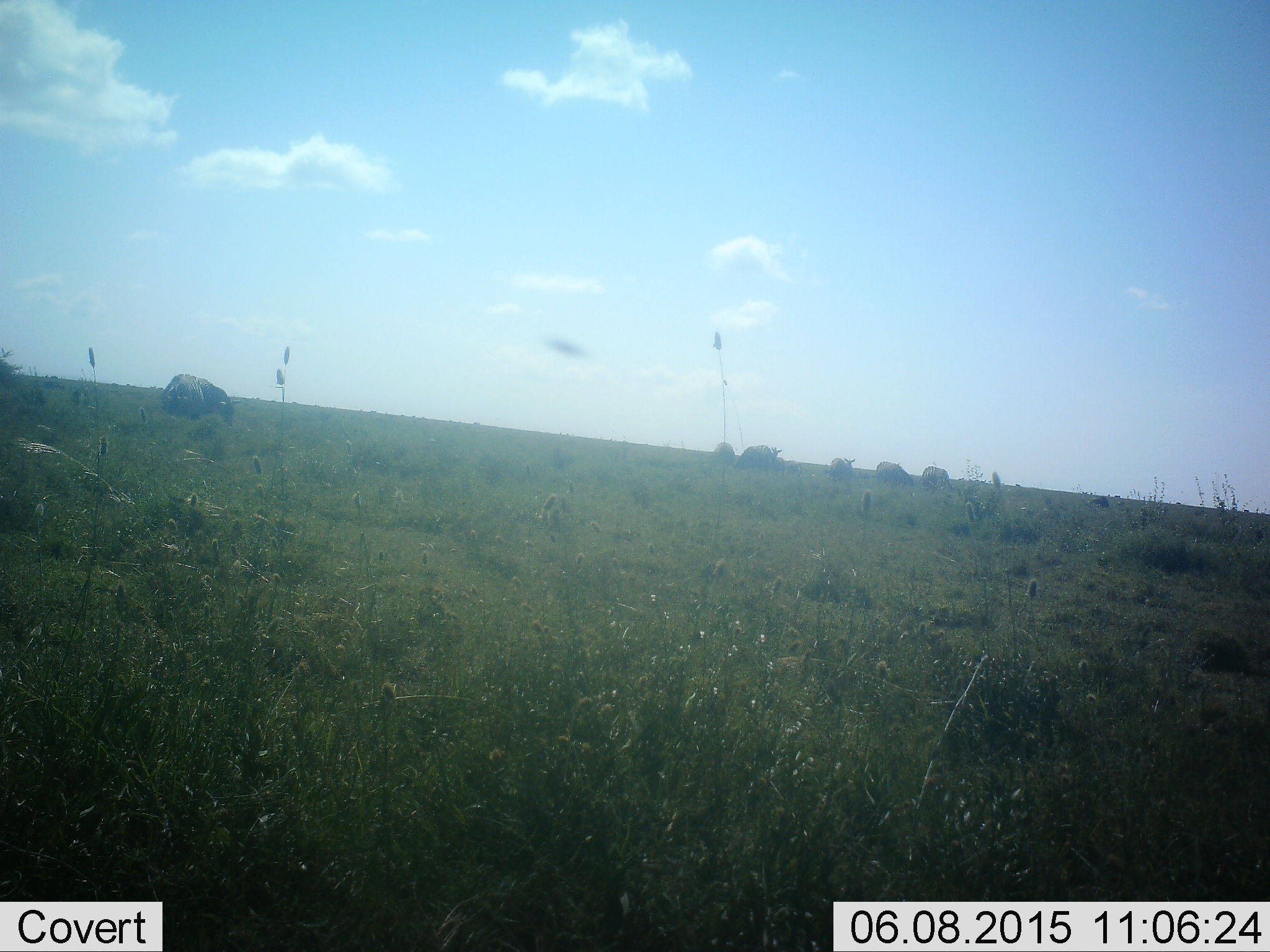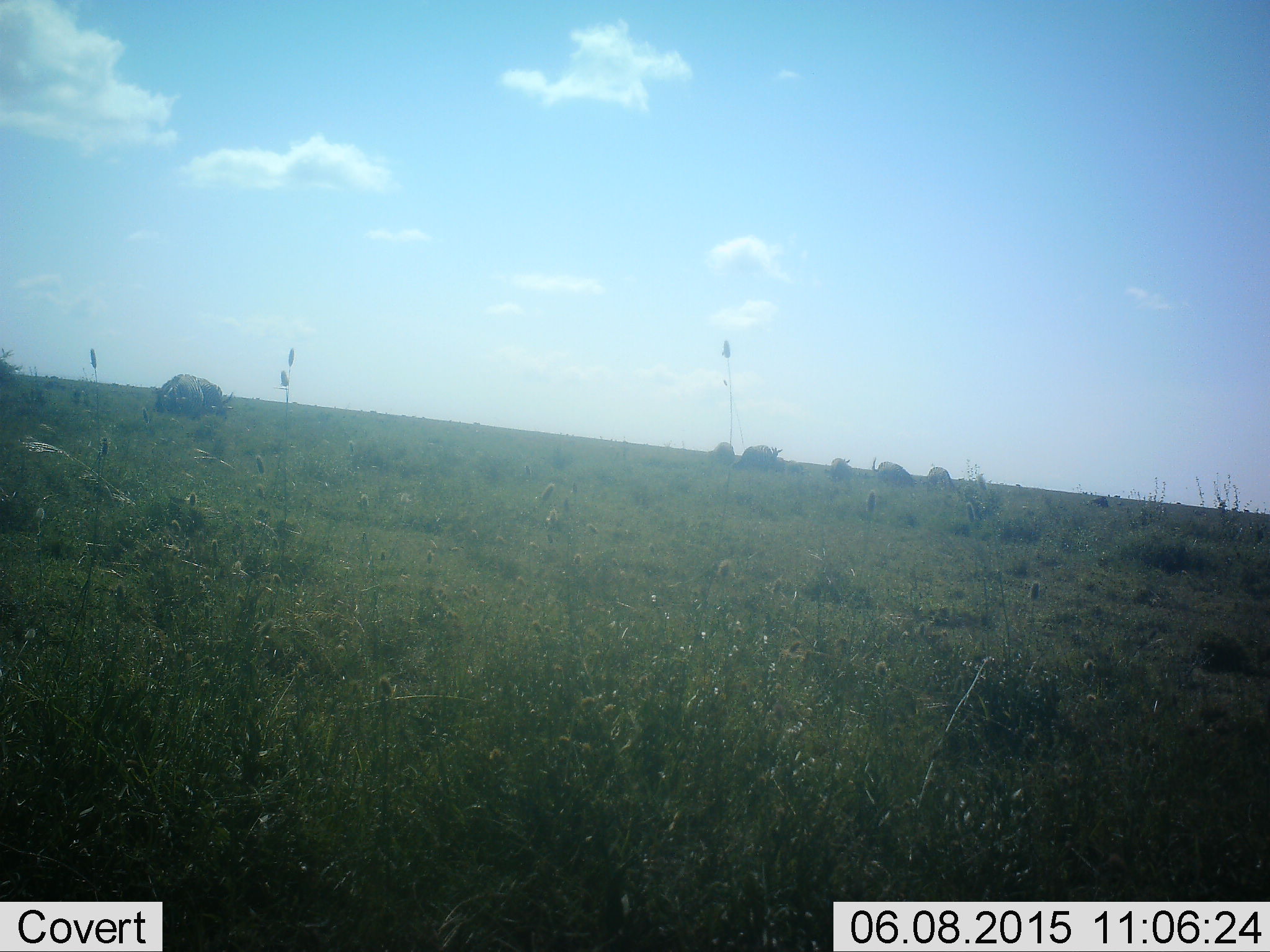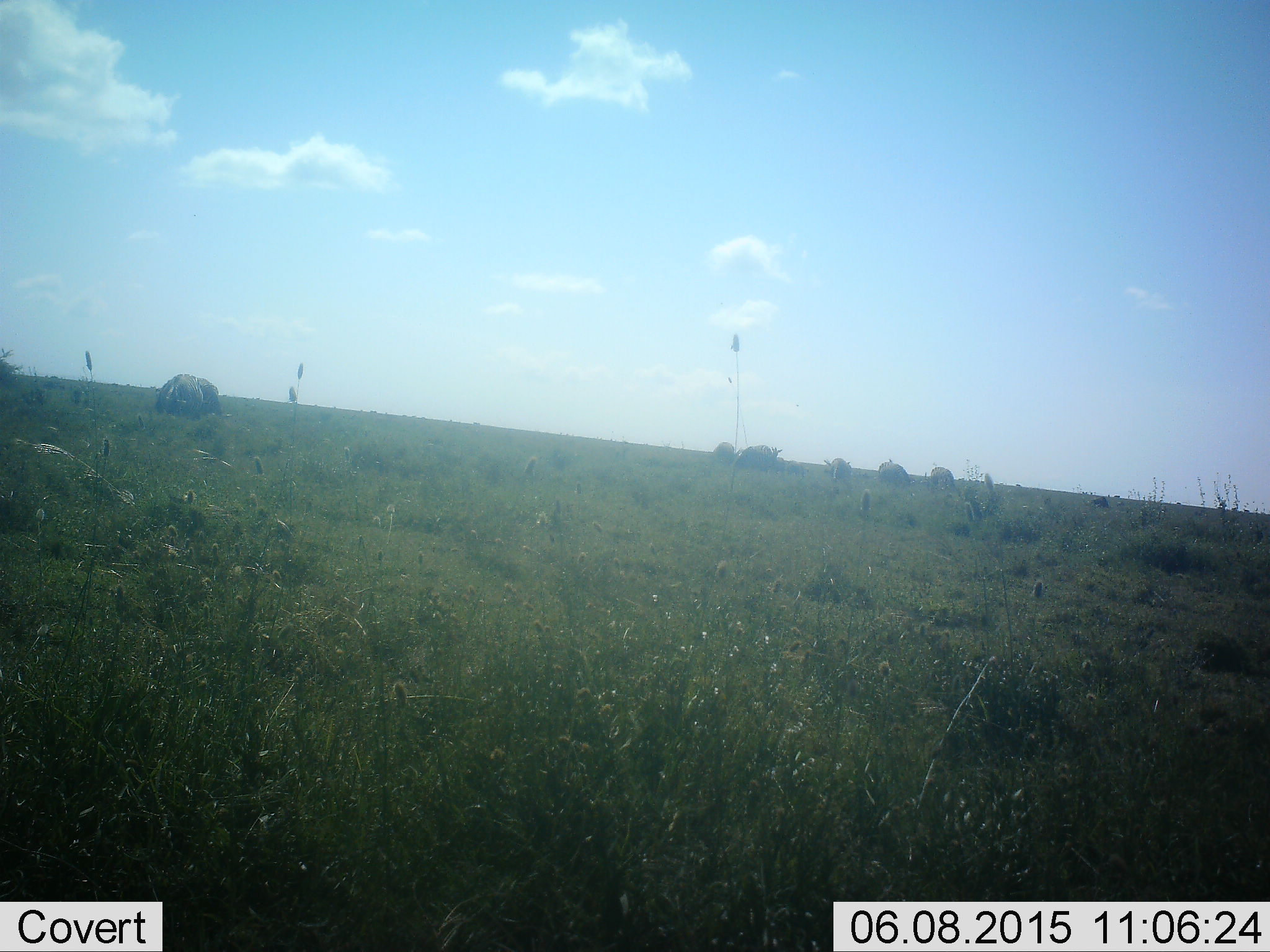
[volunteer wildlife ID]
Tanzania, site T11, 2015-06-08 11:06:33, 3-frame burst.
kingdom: Animalia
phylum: Chordata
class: Mammalia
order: Artiodactyla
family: Bovidae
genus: Connochaetes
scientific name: Connochaetes taurinus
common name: blue wildebeest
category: wildebeest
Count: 7.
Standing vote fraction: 17%.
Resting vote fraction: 0%.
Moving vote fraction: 17%.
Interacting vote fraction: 0%.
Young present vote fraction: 0%.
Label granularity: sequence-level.